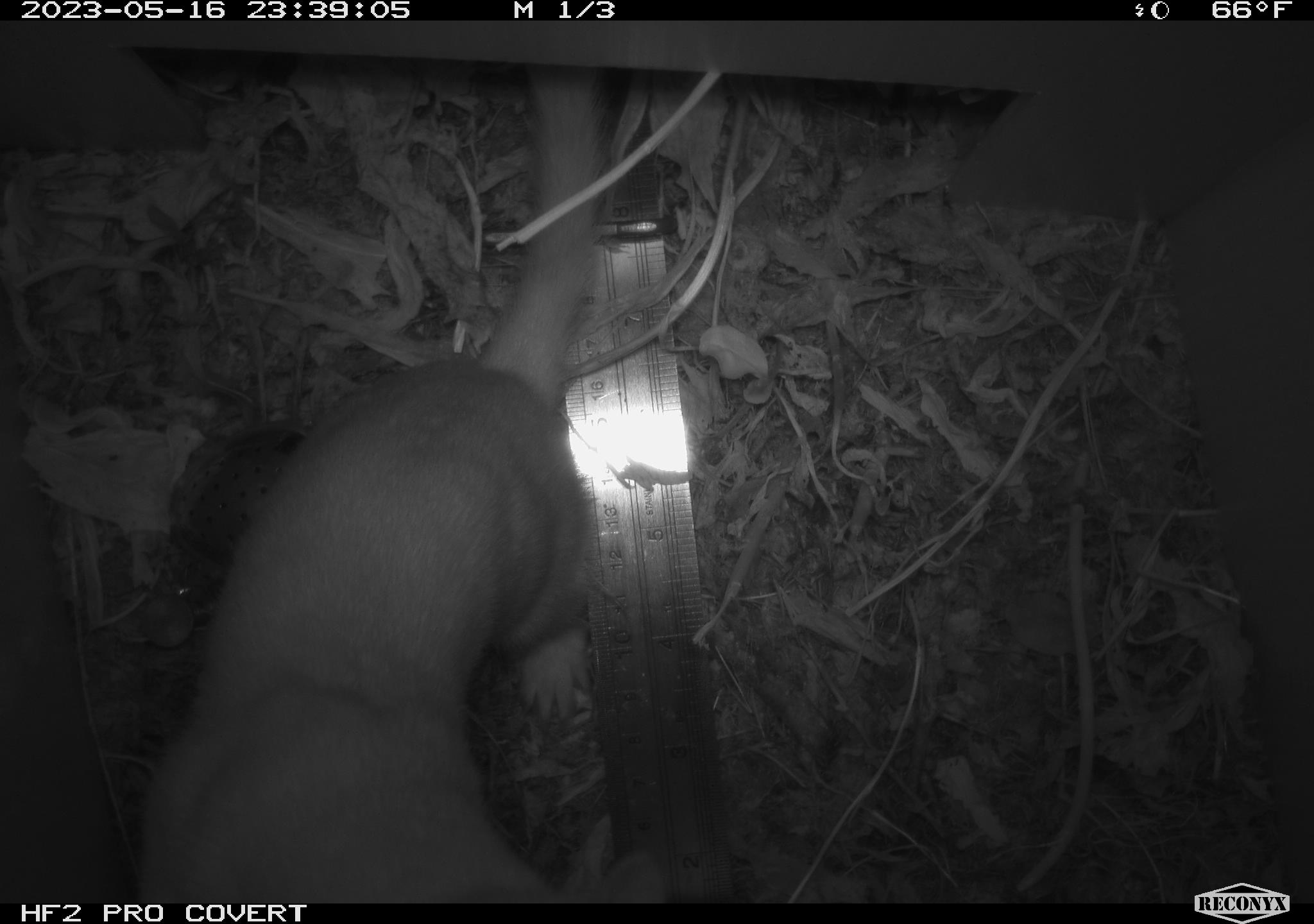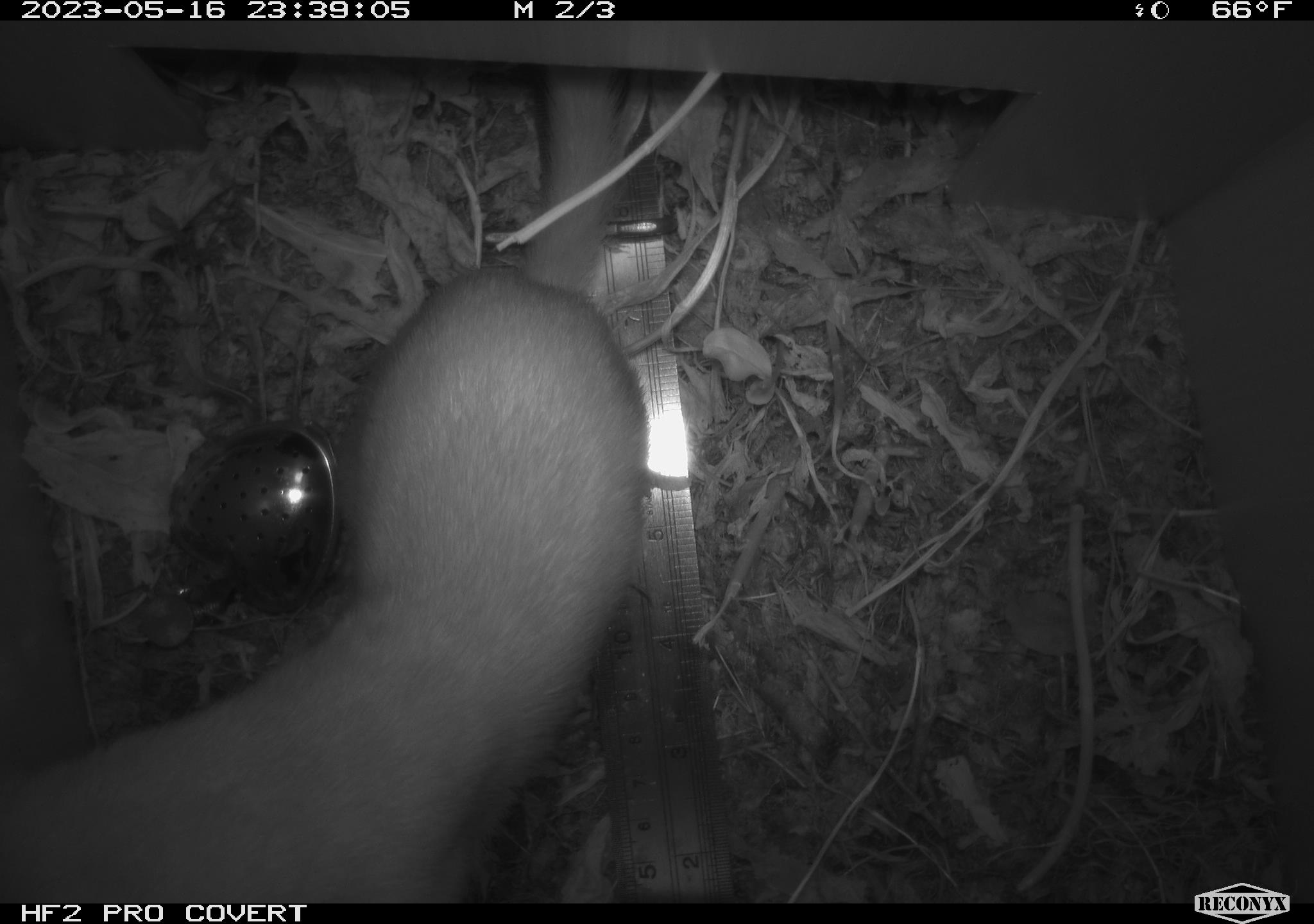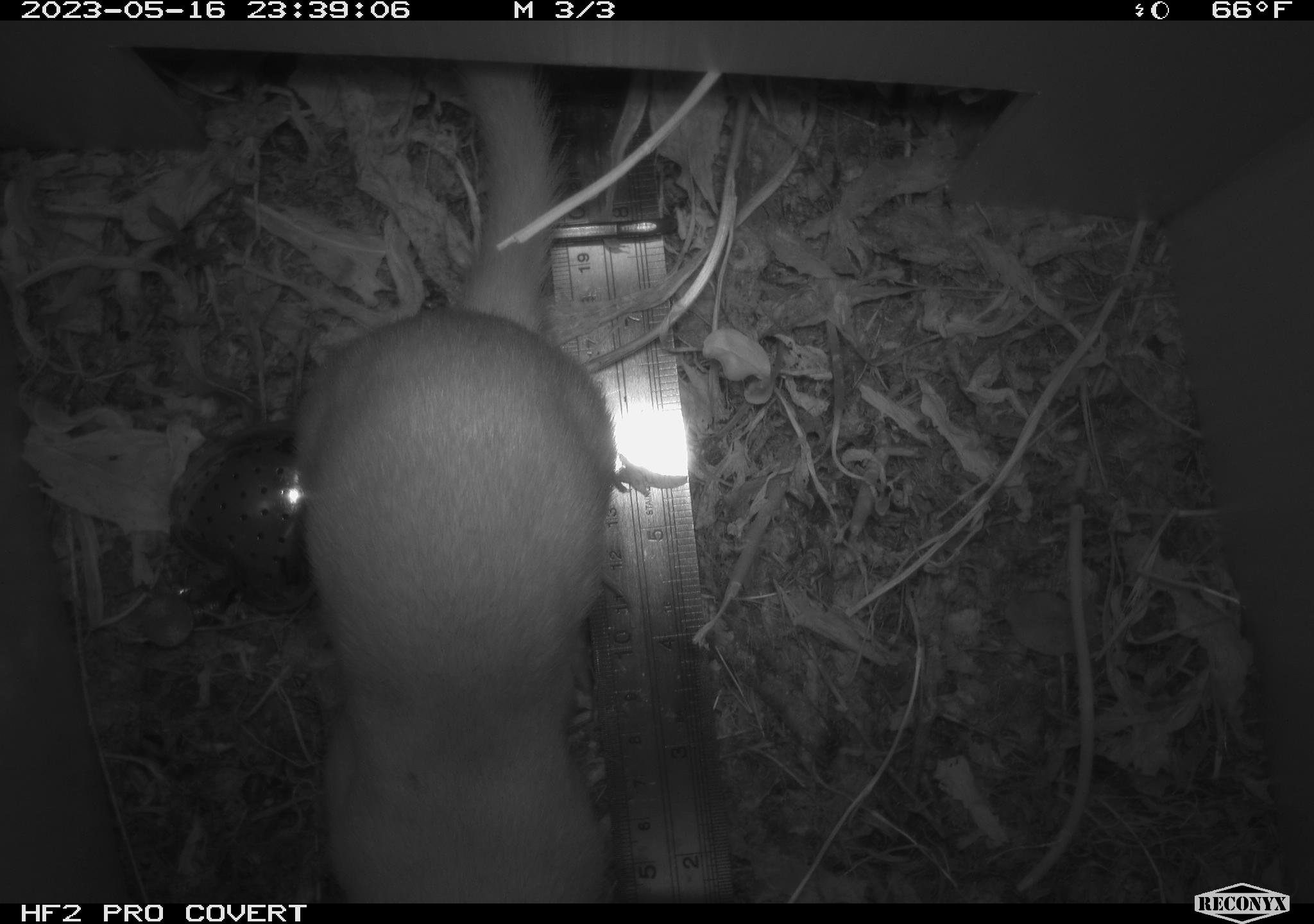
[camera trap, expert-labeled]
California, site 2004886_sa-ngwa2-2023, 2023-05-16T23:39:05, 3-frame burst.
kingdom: Animalia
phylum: Chordata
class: Mammalia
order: Carnivora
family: Mustelidae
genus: Neogale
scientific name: Neogale frenata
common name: long-tailed weasel